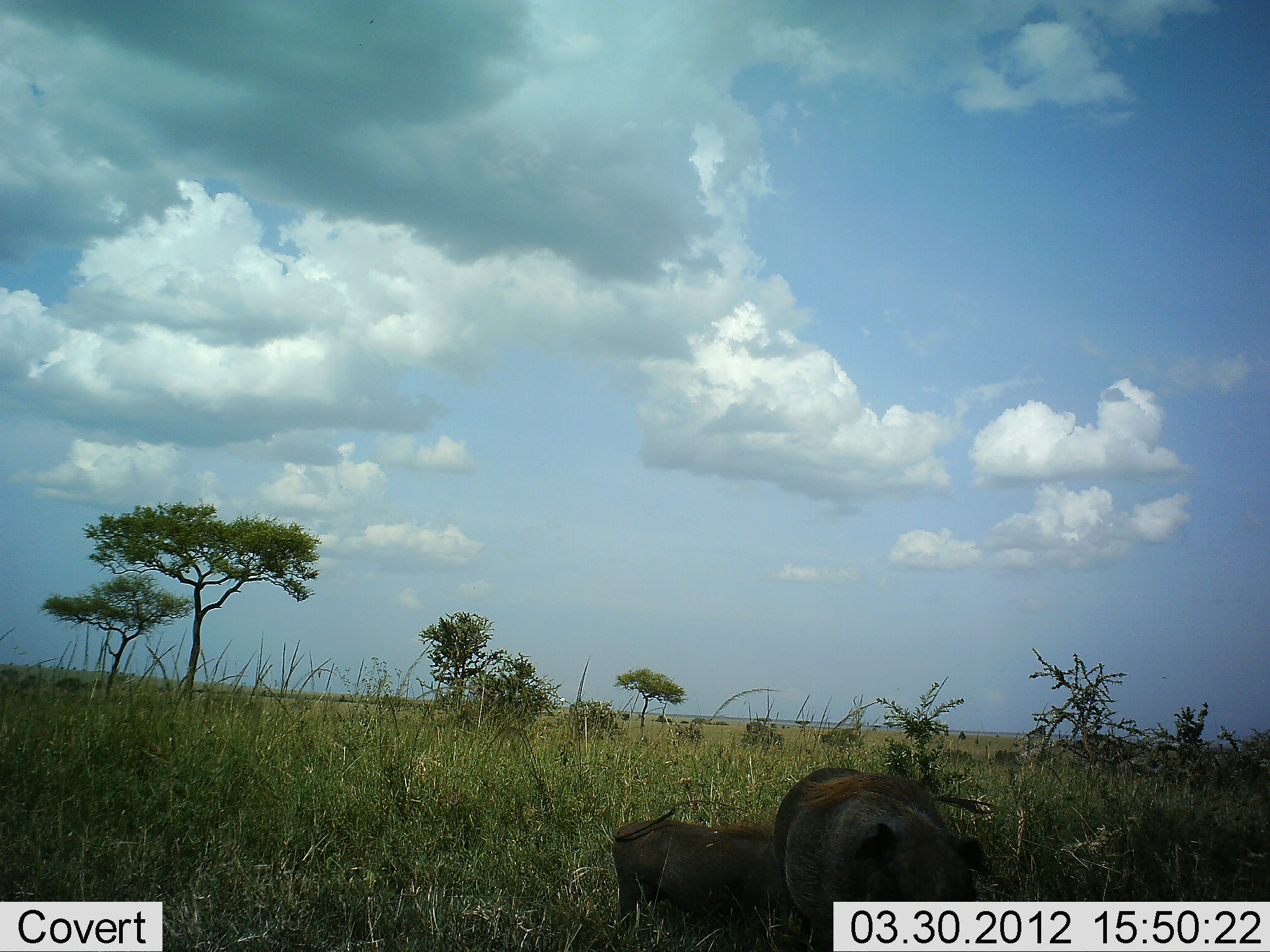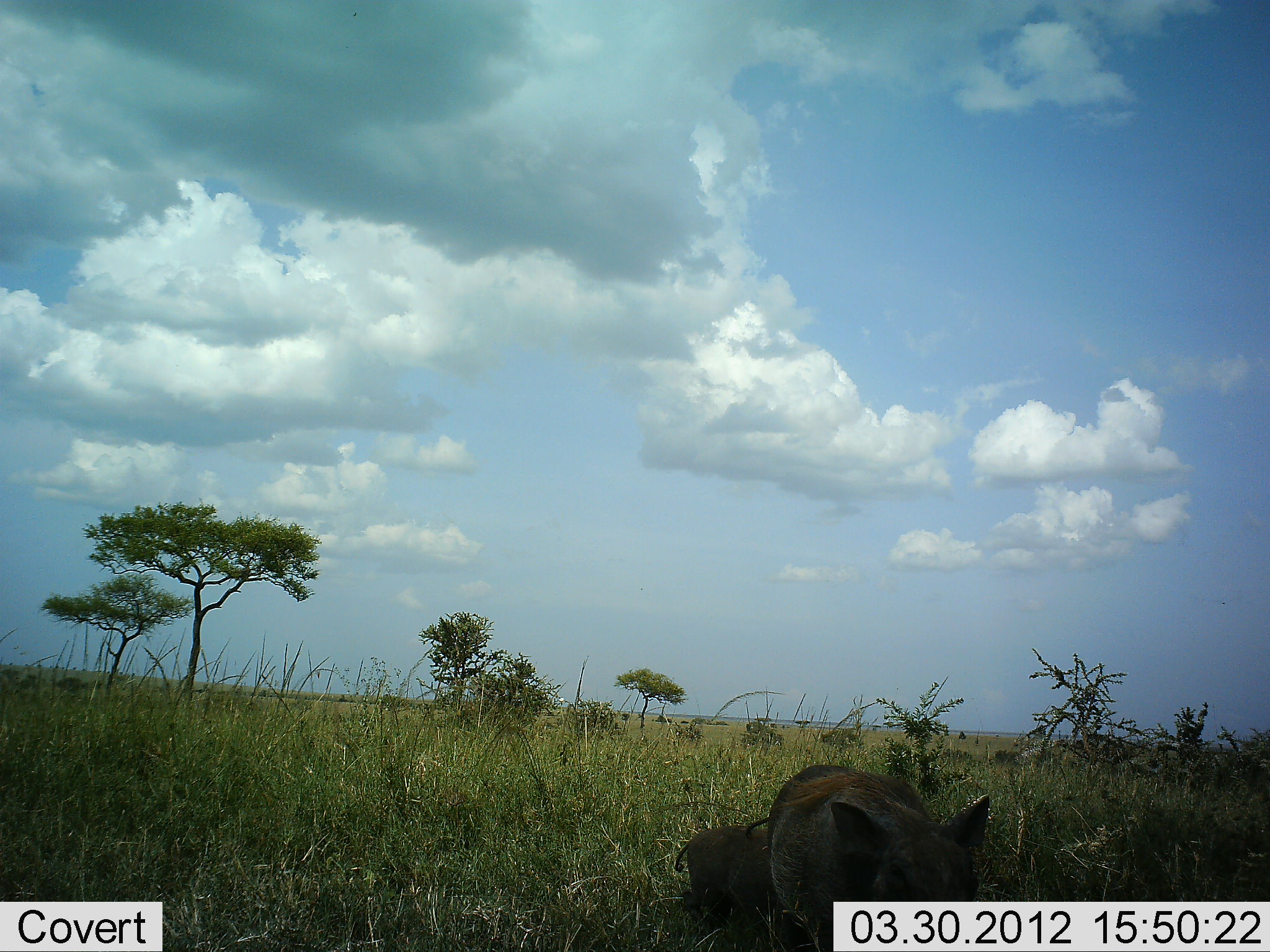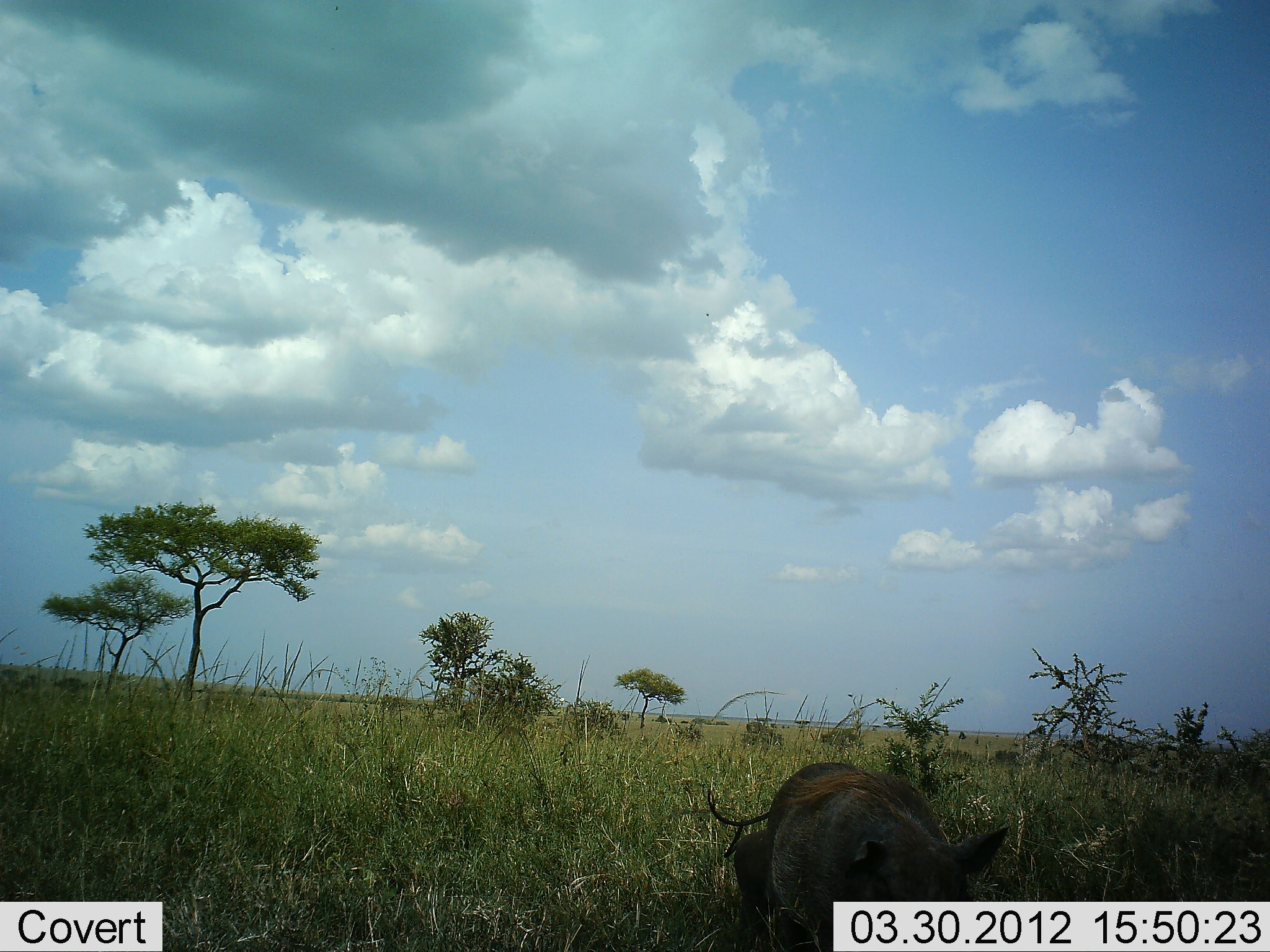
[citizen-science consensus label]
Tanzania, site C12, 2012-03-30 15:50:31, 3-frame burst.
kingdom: Animalia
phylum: Chordata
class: Mammalia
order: Artiodactyla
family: Suidae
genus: Phacochoerus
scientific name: Phacochoerus africanus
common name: warthog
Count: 2.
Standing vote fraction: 56%.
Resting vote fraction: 0%.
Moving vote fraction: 50%.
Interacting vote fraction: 0%.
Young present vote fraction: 44%.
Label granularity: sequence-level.